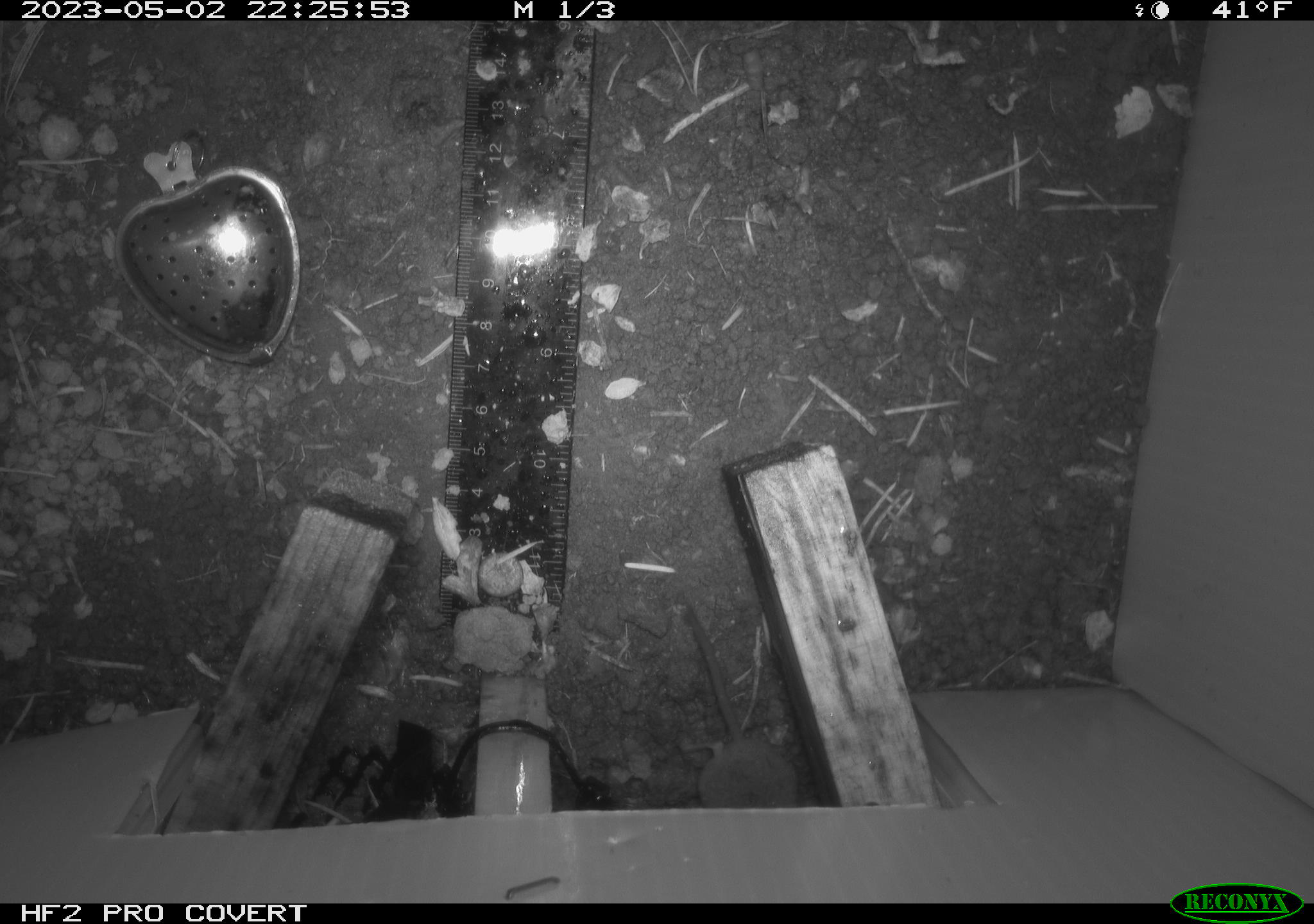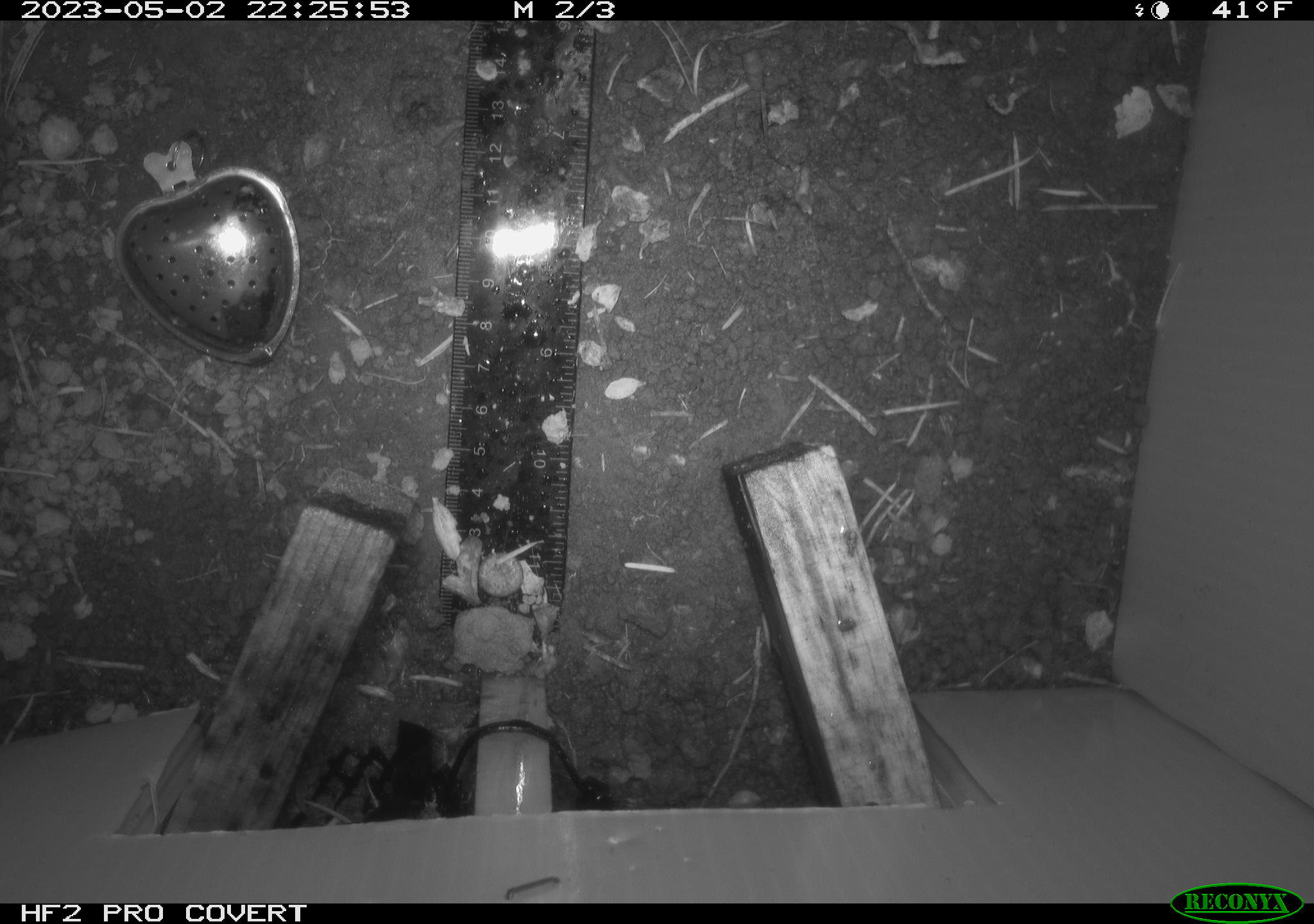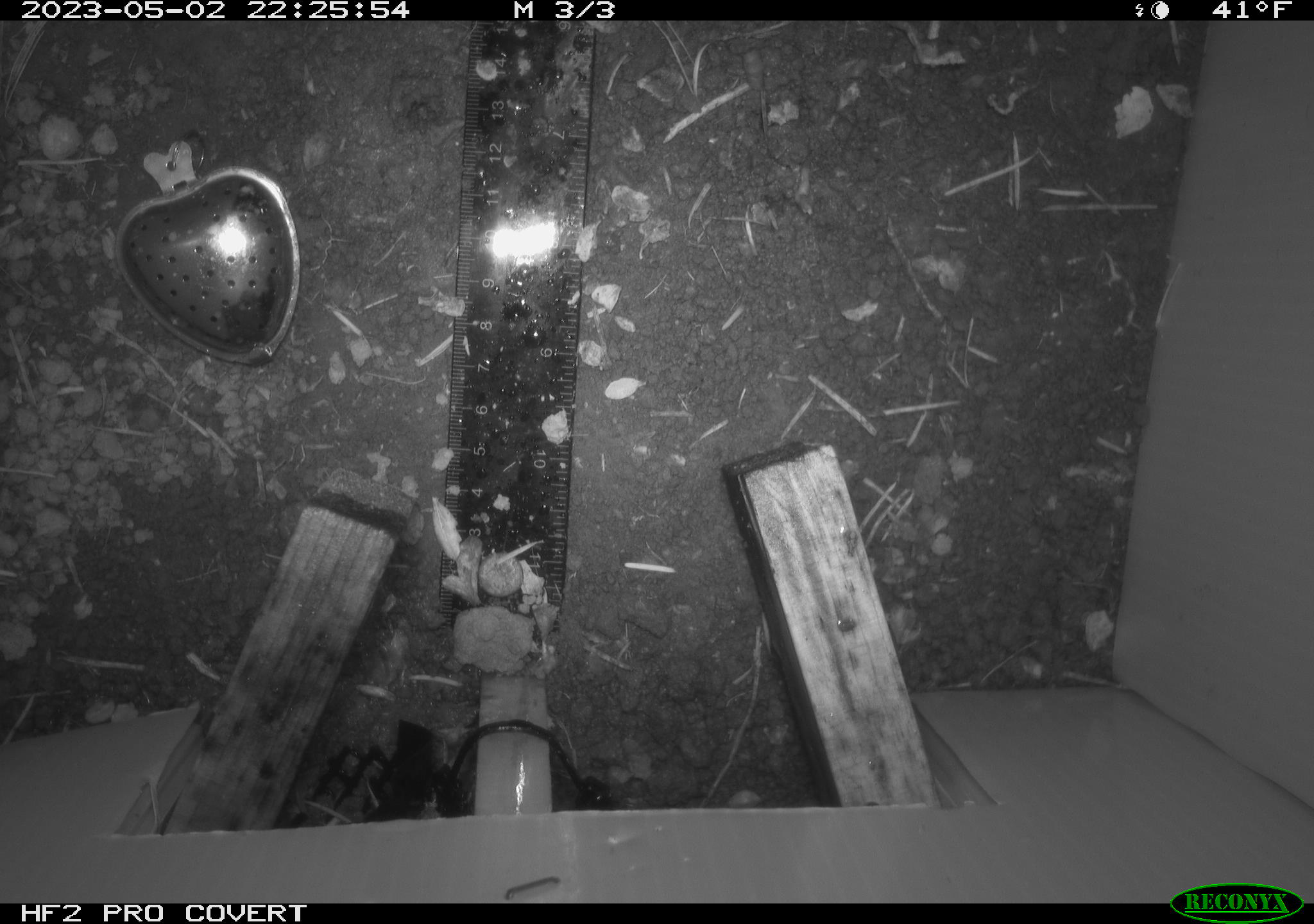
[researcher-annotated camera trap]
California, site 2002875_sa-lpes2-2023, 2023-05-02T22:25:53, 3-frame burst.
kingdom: Animalia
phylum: Chordata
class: Mammalia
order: Eulipotyphla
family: Soricidae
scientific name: Soricidae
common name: shrews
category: soricidae family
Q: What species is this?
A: Soricidae family (shrews) (Soricidae).